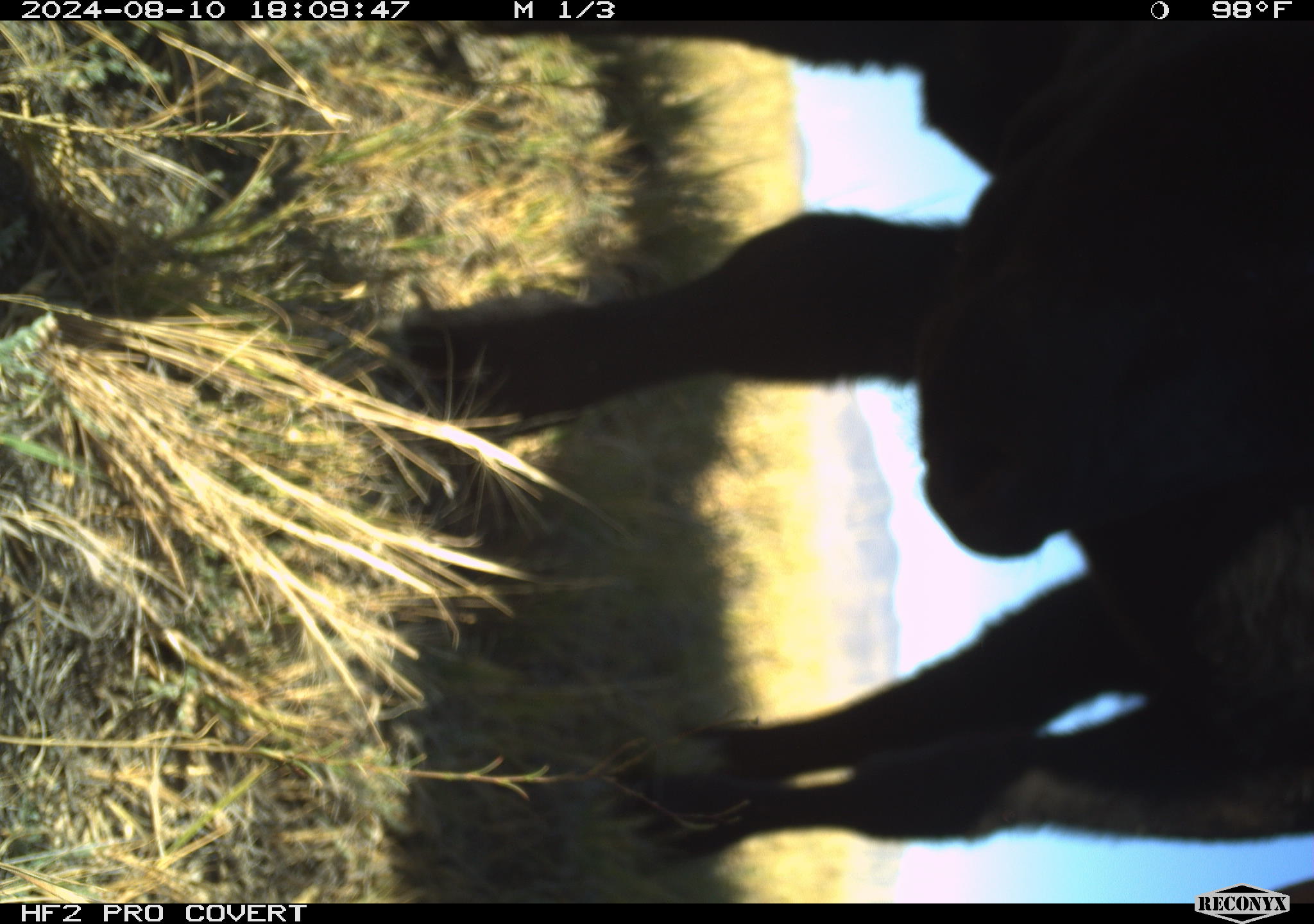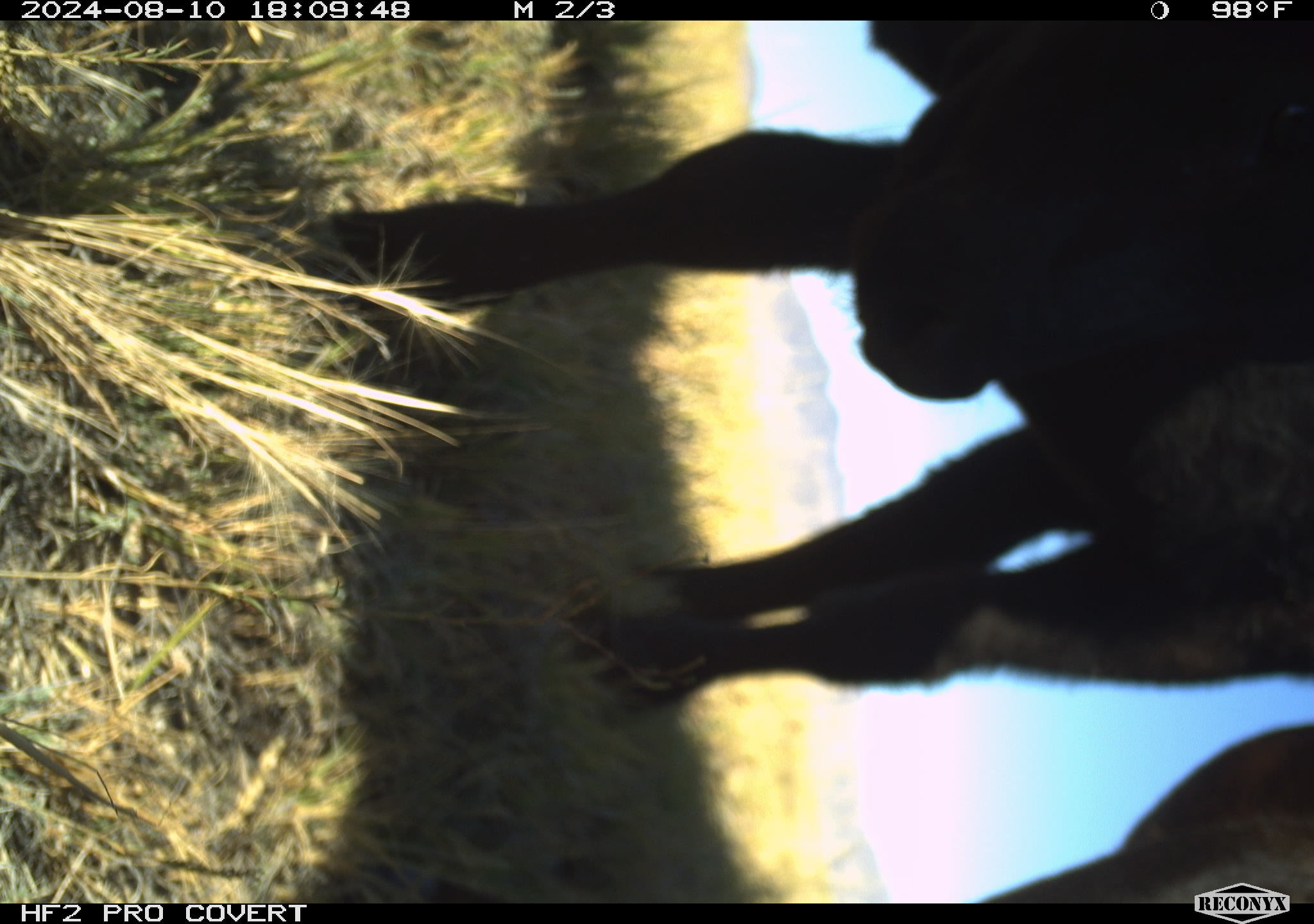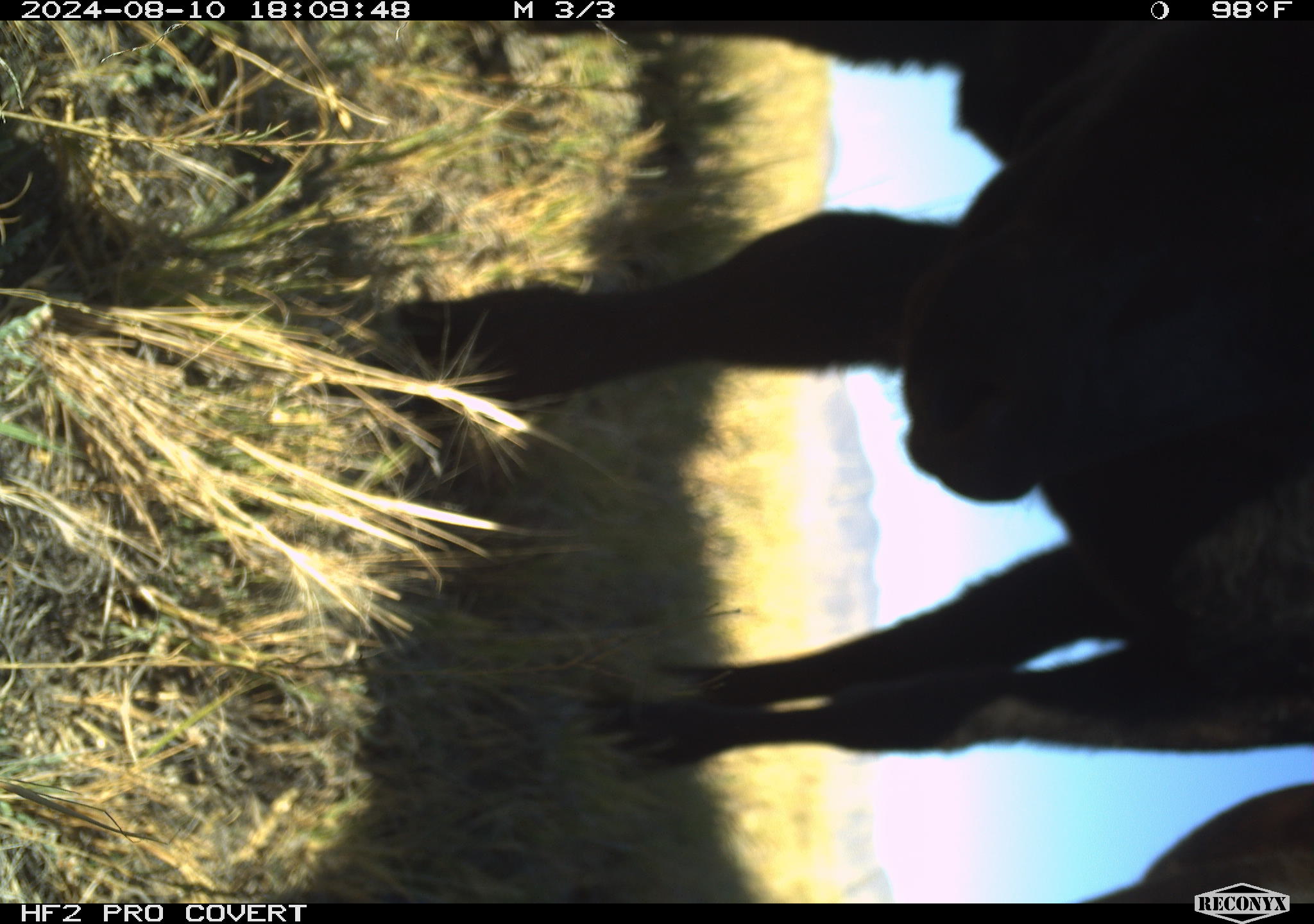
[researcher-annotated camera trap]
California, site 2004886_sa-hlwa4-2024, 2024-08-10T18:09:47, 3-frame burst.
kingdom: Animalia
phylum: Chordata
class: Mammalia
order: Artiodactyla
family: Bovidae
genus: Bos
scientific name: Bos taurus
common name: domestic cattle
Domestic cattle (Bos taurus).